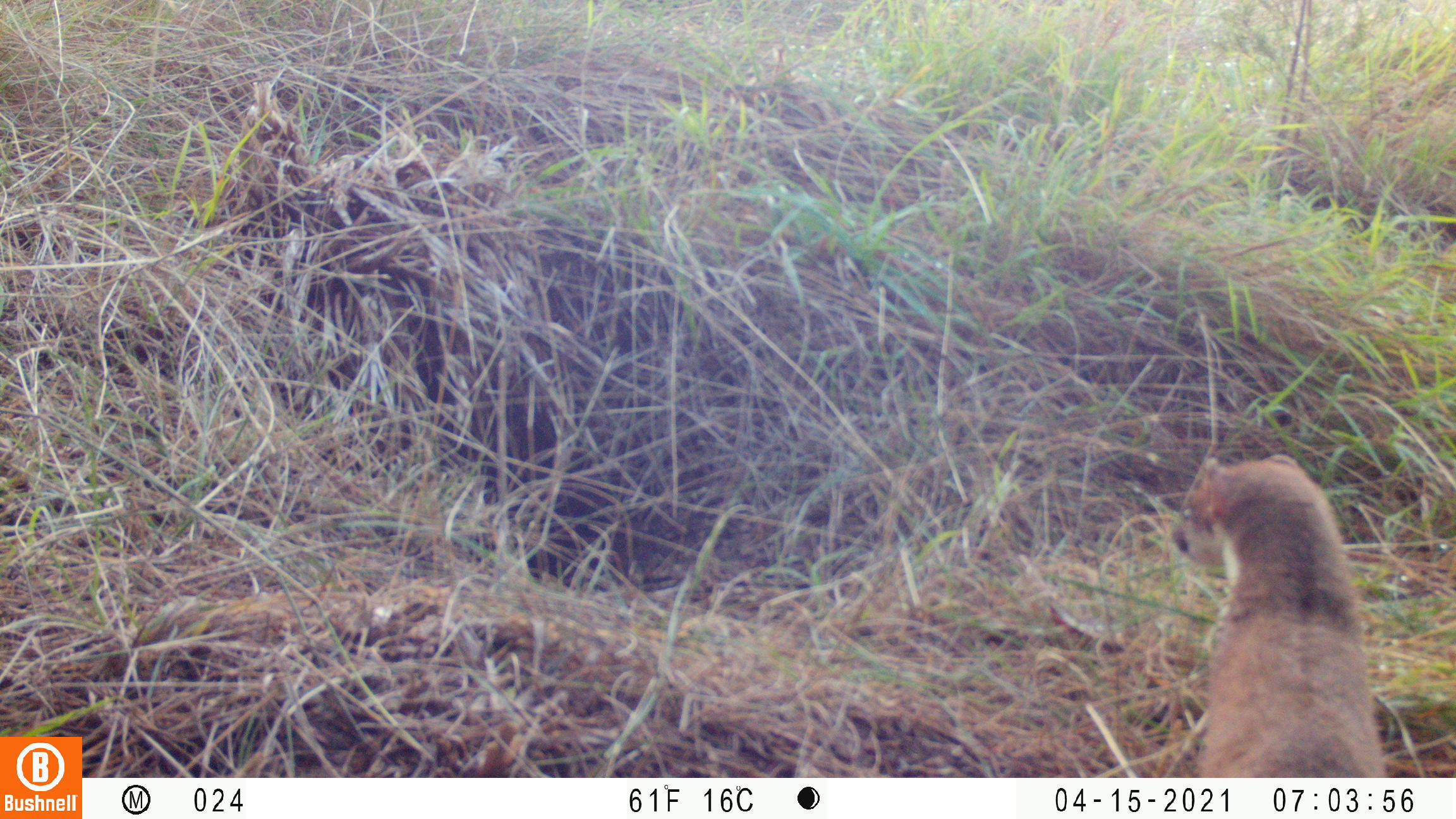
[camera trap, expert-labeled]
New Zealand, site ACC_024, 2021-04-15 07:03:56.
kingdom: Animalia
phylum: Chordata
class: Mammalia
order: Carnivora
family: Mustelidae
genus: Mustela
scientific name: Mustela erminea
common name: stoat